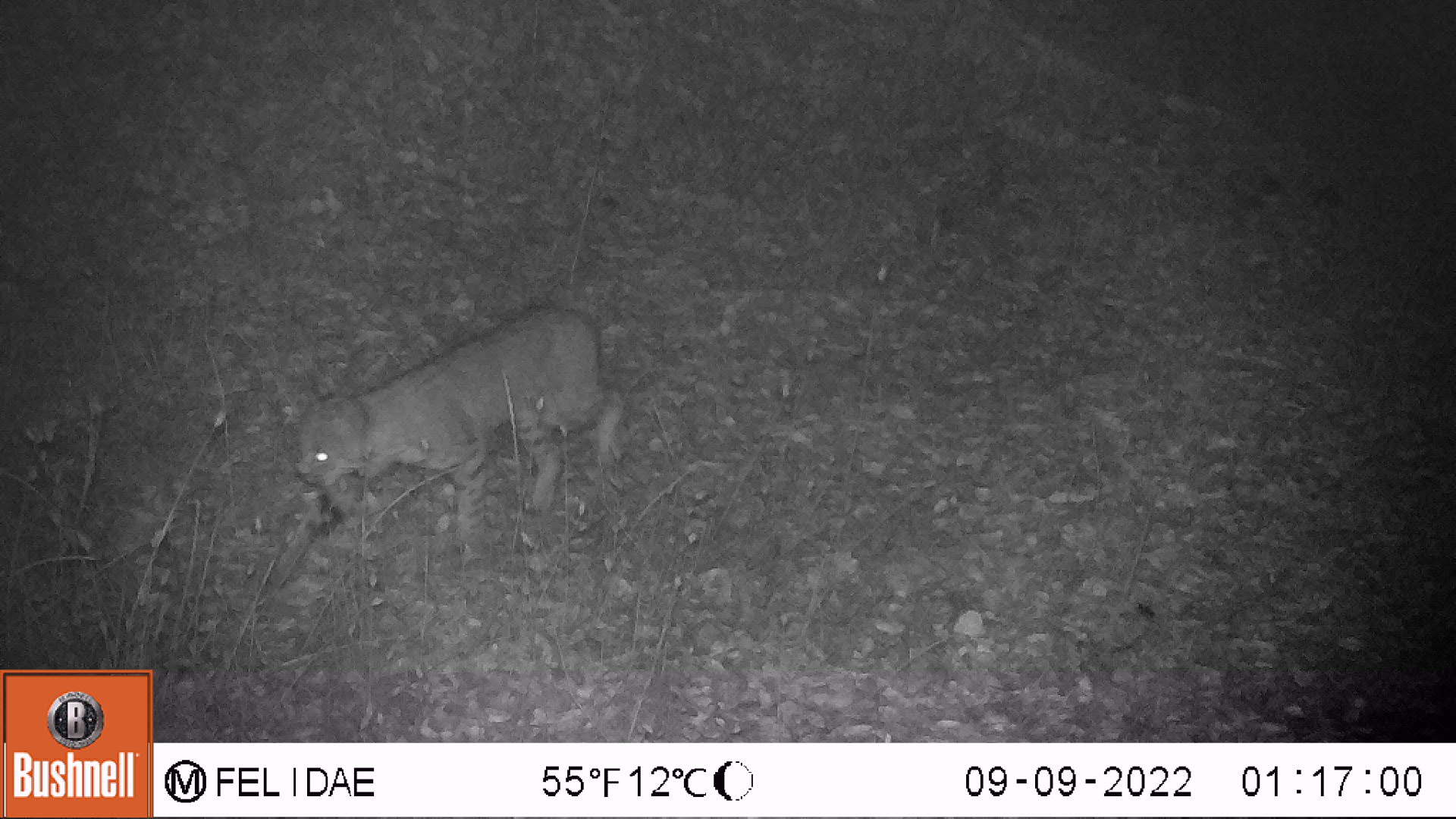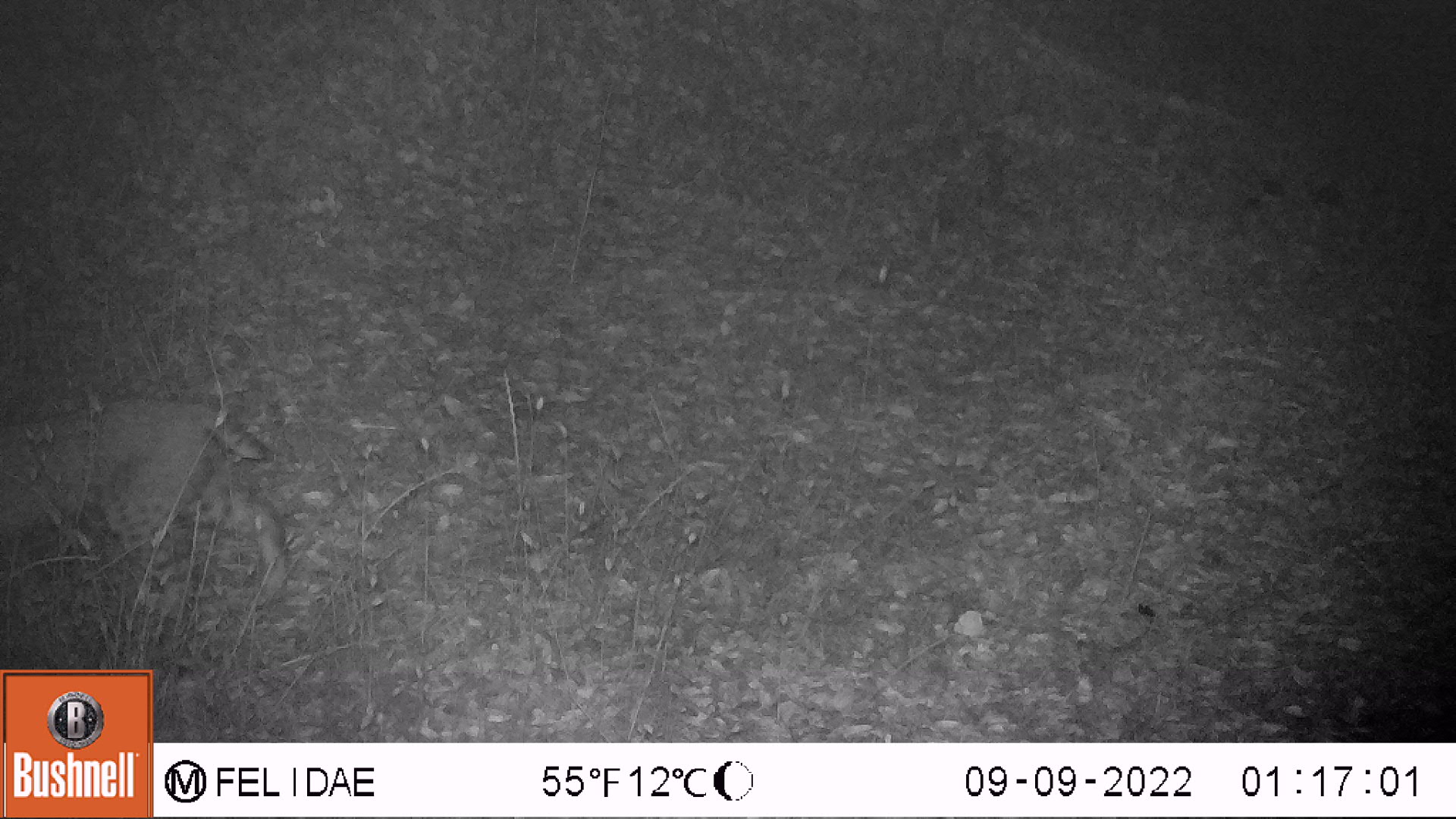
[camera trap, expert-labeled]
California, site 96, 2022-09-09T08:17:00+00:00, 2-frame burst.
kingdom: Animalia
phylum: Chordata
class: Mammalia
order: Carnivora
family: Felidae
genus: Lynx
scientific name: Lynx rufus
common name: bobcat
Bobcat (Lynx rufus).